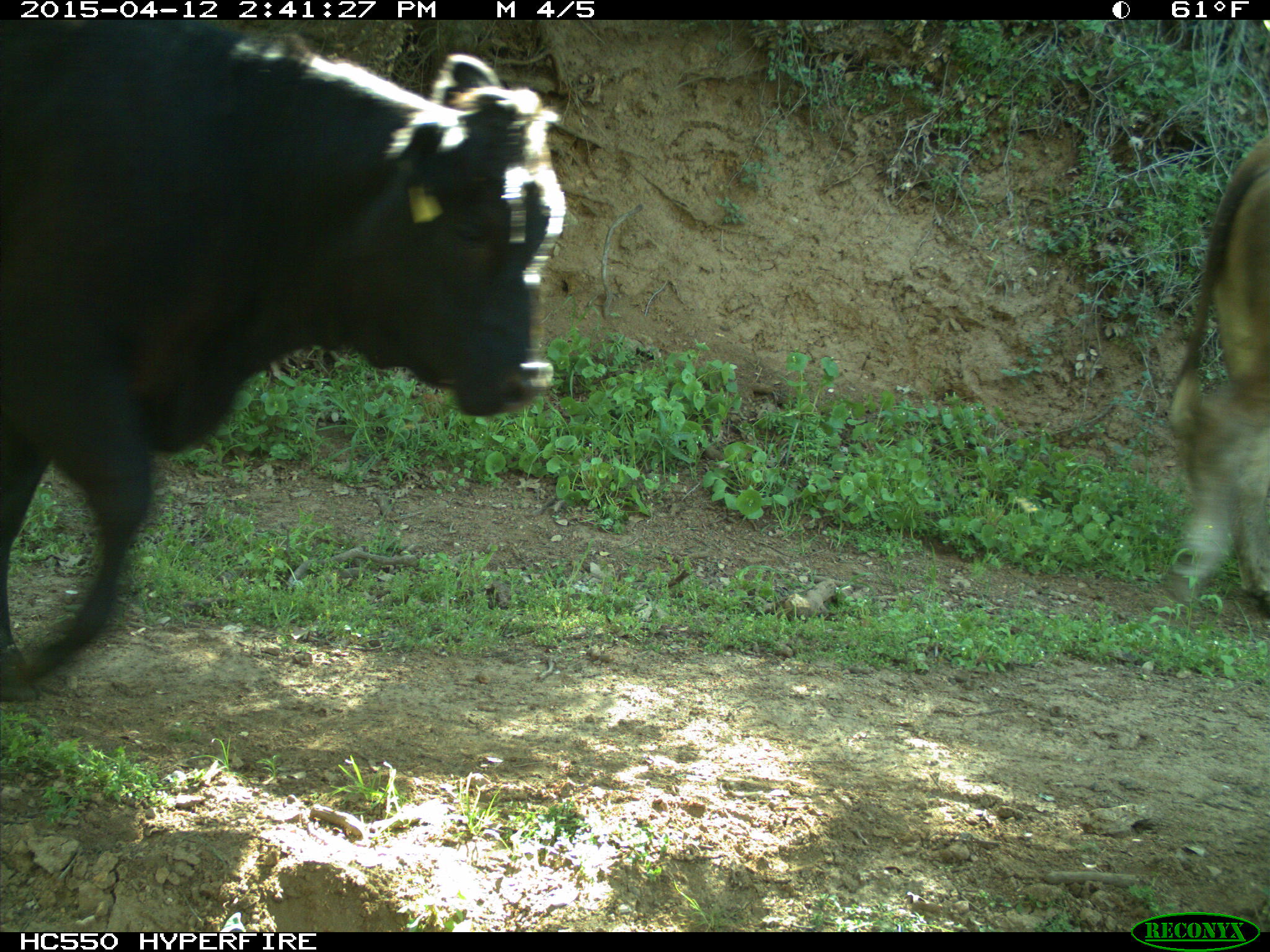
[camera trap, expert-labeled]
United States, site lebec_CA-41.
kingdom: Animalia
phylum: Chordata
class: Mammalia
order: Artiodactyla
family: Bovidae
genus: Bos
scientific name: Bos taurus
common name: domestic cow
Bos taurus (domestic cow).